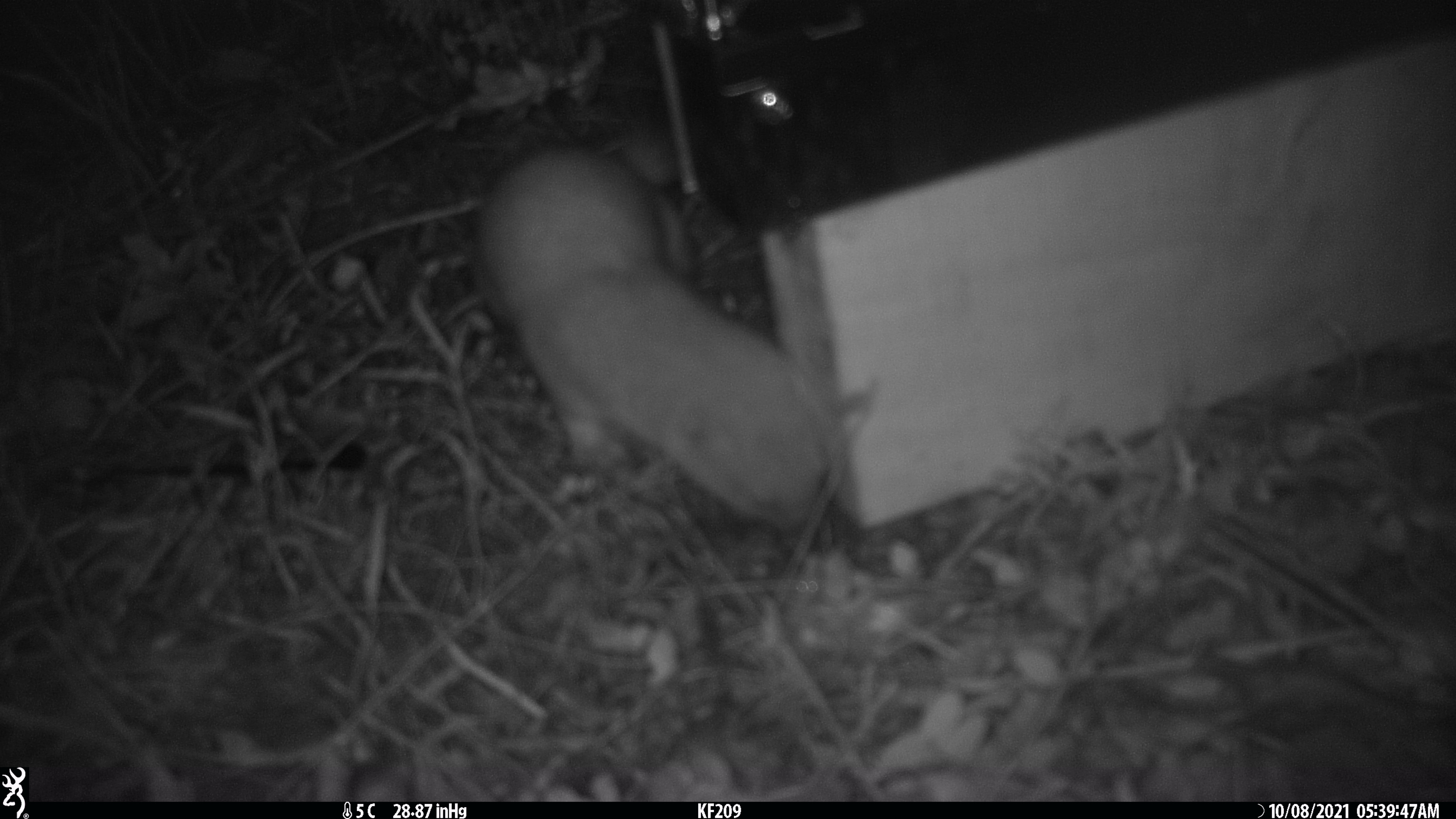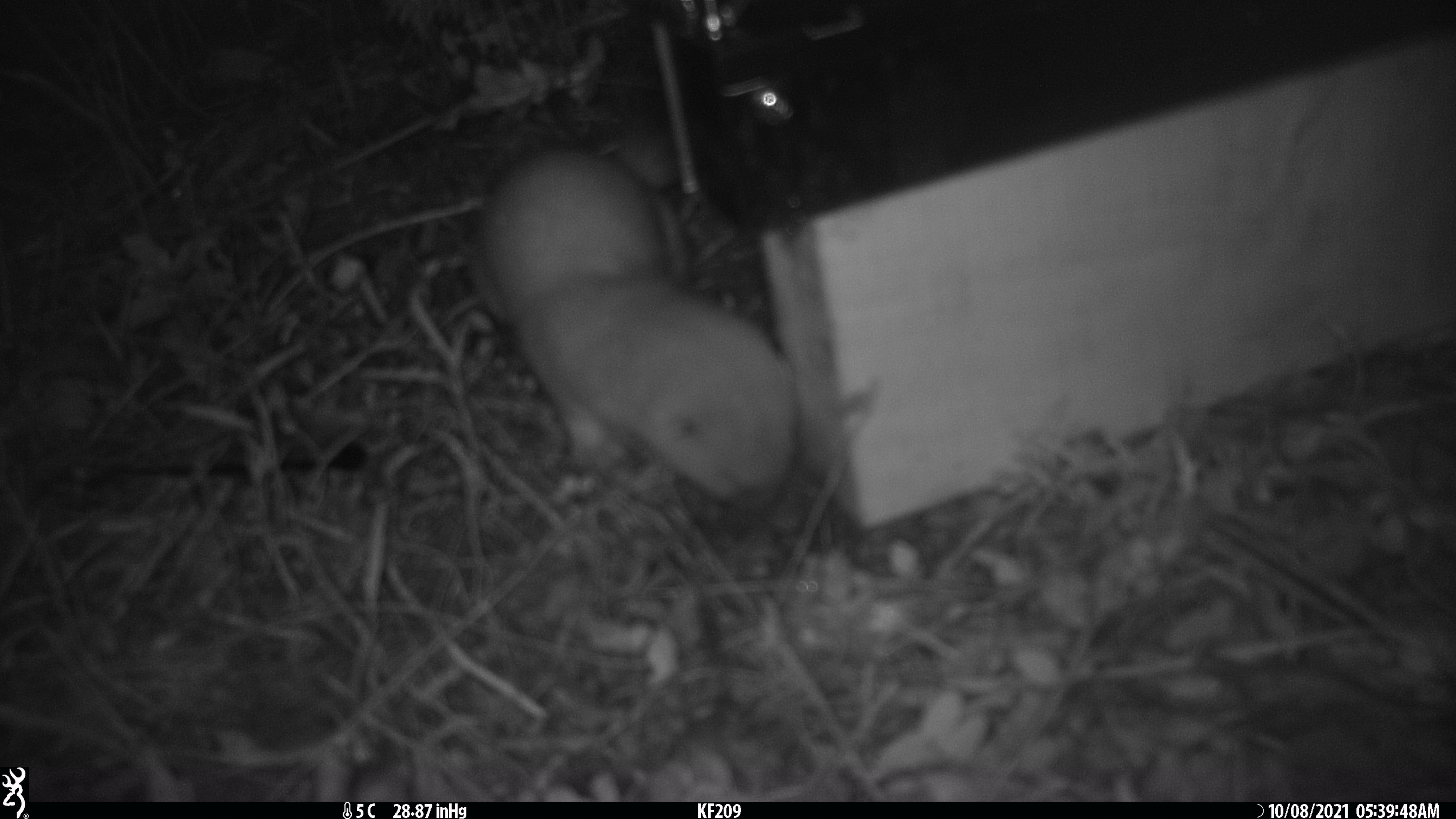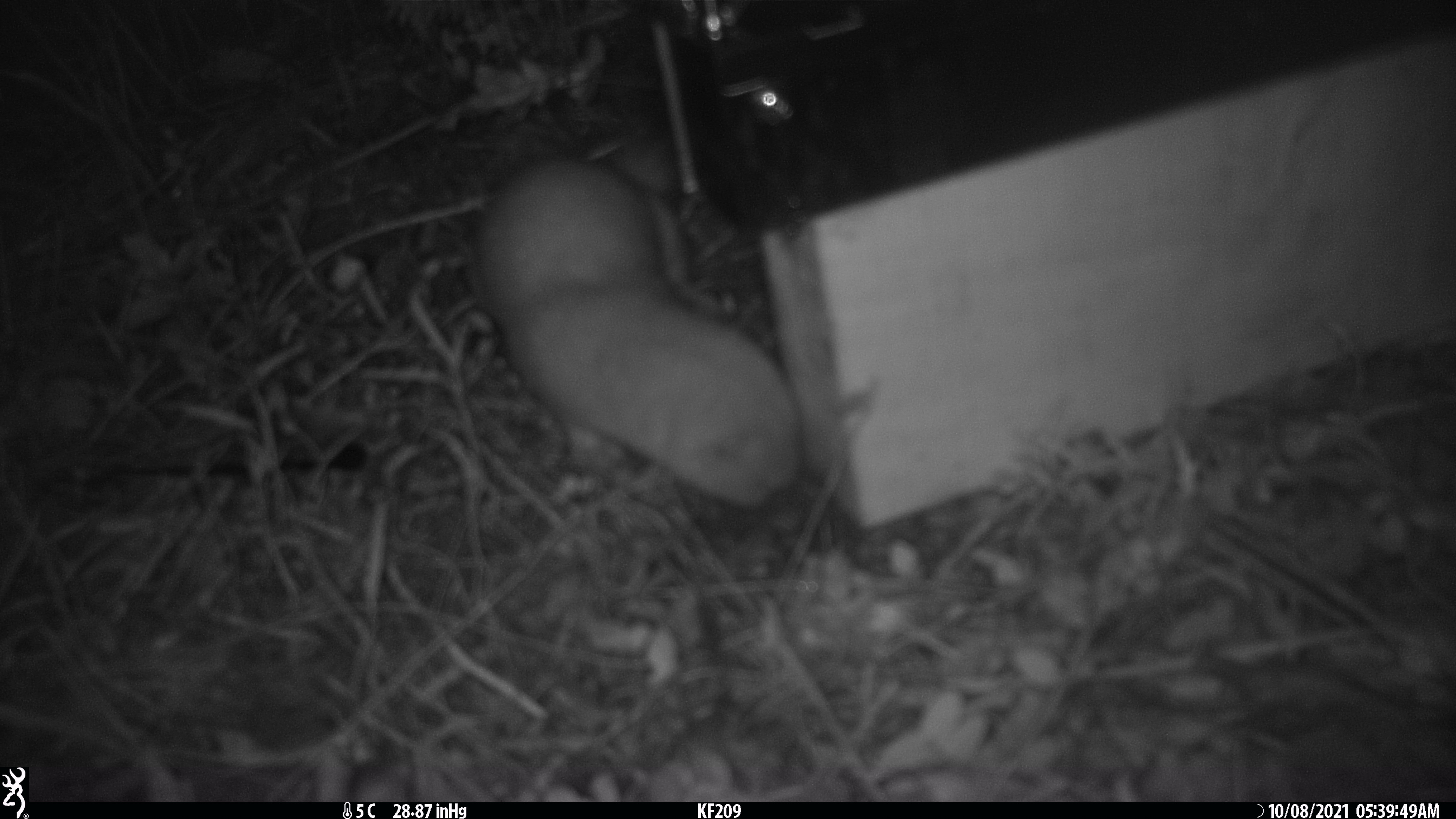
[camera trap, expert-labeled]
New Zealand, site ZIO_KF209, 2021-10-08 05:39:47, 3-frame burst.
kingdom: Animalia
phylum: Chordata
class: Mammalia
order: Carnivora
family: Mustelidae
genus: Mustela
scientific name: Mustela erminea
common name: stoat